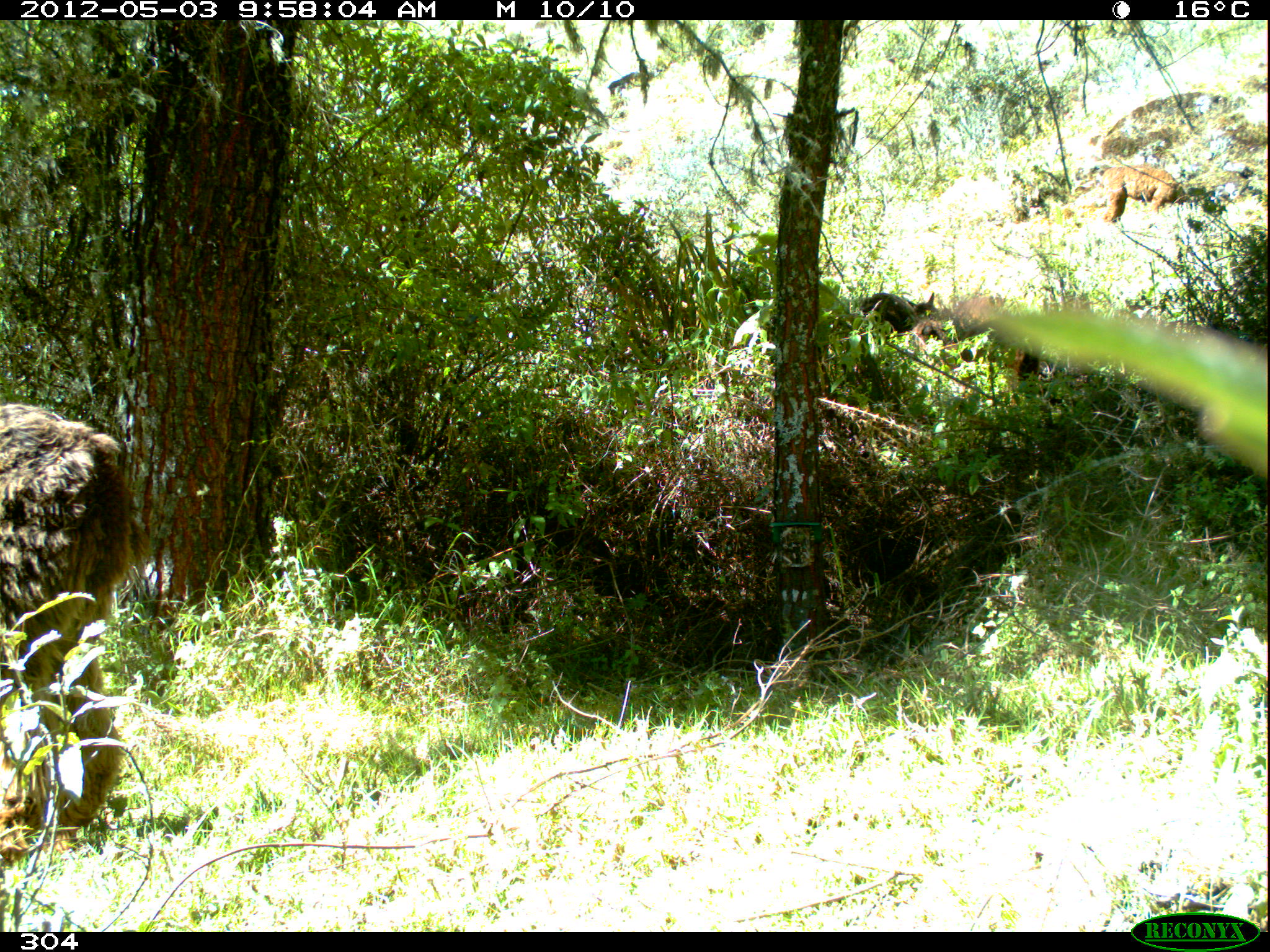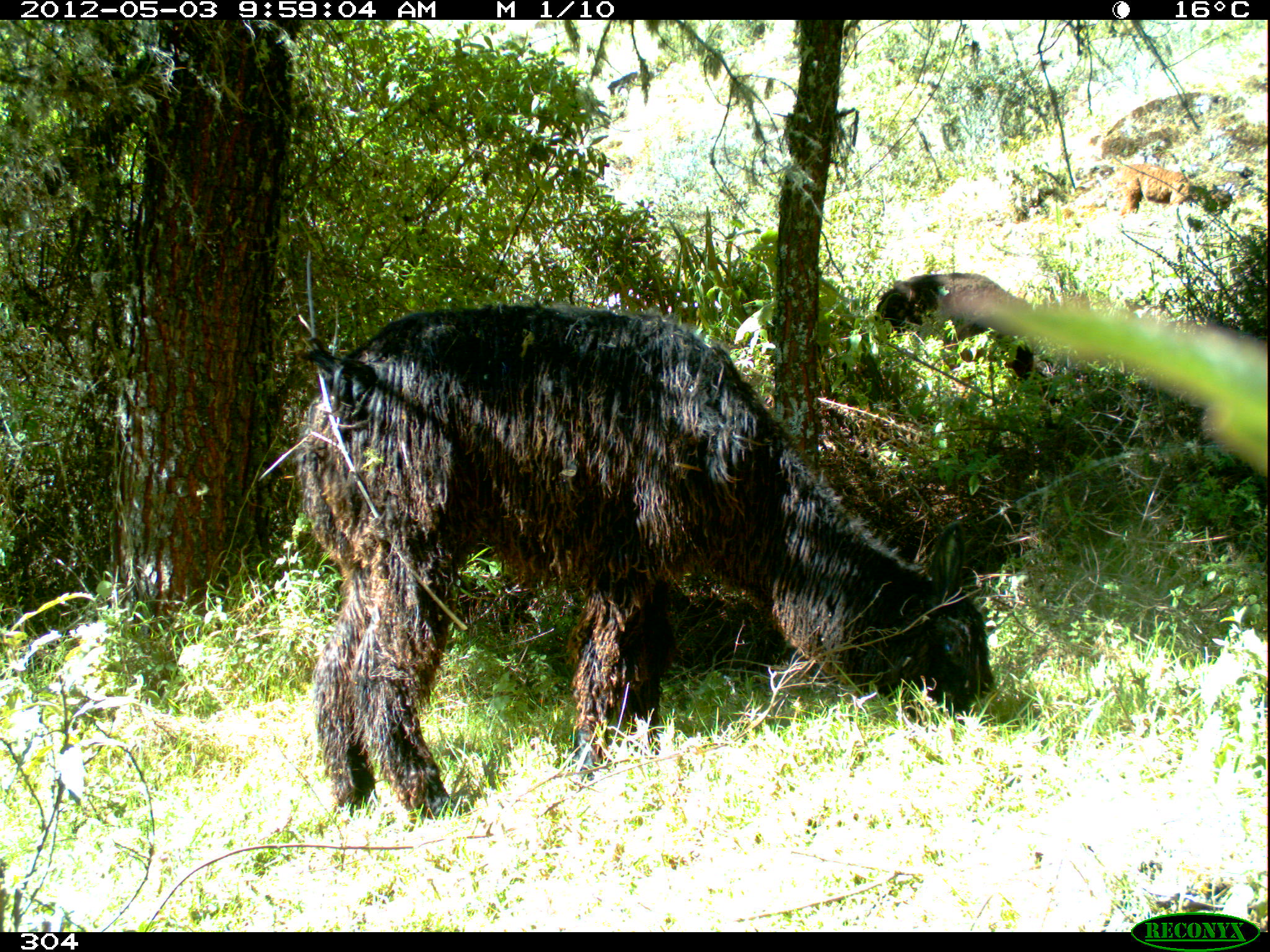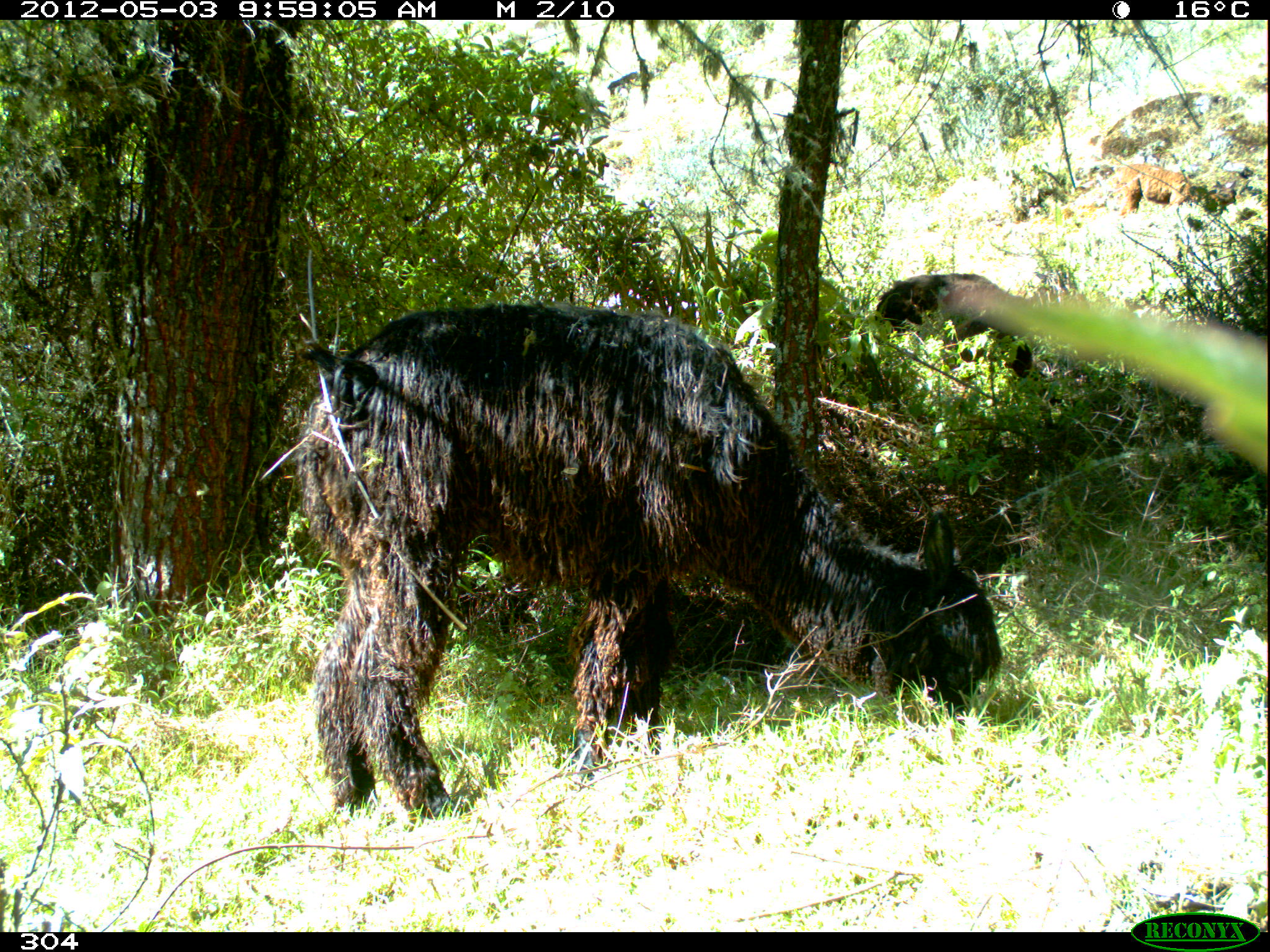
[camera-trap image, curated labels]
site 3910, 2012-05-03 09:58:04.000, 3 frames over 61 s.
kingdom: Animalia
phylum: Chordata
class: Mammalia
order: Artiodactyla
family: Camelidae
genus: Vicugna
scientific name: Vicugna pacos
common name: alpaca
Vicugna pacos (alpaca).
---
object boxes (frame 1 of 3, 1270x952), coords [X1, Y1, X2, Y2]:
vicugna pacos: [0, 397, 152, 865]; [910, 297, 1042, 402]; [1099, 163, 1200, 224]; [858, 288, 940, 344]